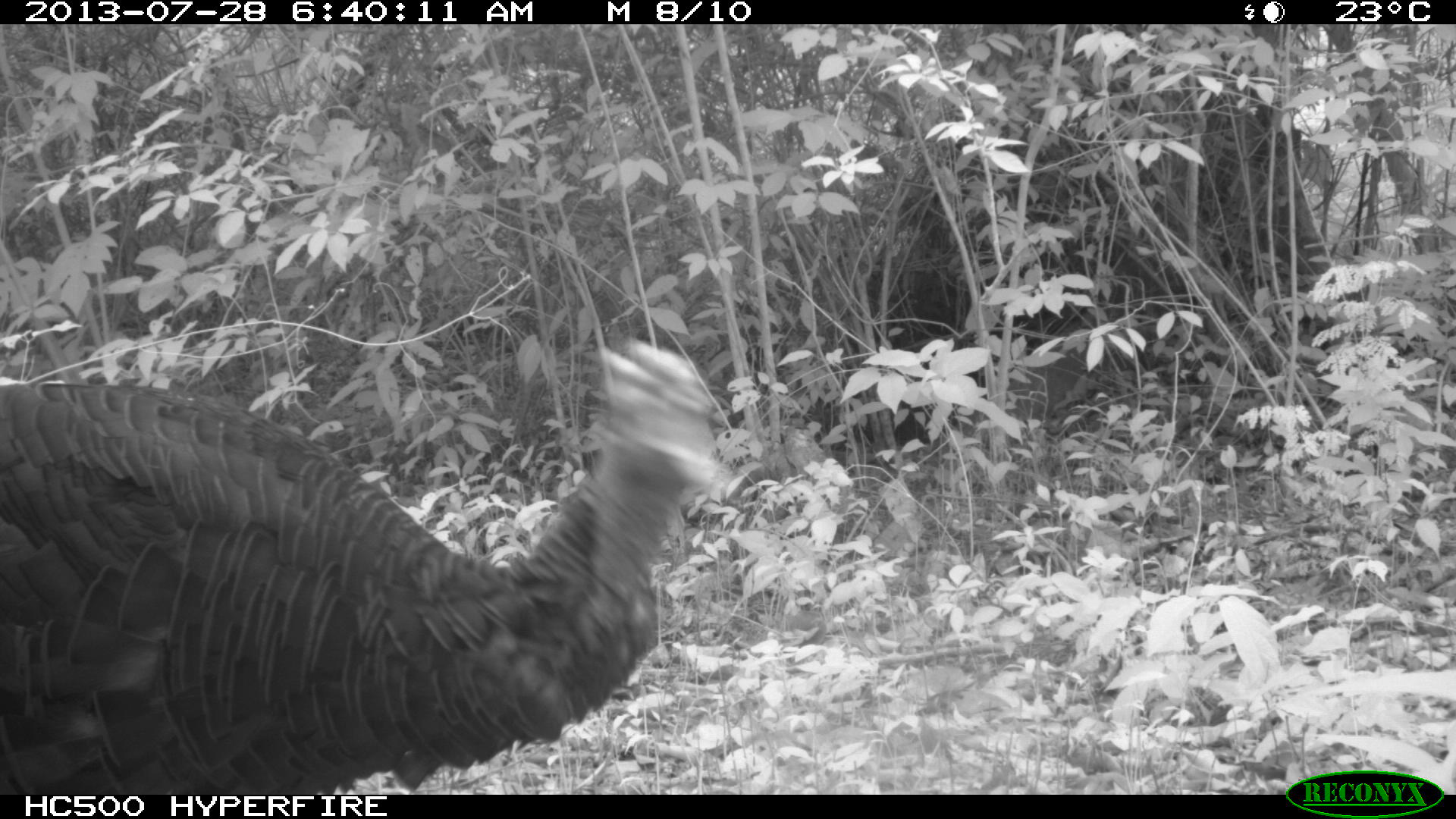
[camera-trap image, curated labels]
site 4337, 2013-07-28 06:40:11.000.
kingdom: Animalia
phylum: Chordata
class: Aves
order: Galliformes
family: Phasianidae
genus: Meleagris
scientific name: Meleagris ocellata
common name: ocellated turkey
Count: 1.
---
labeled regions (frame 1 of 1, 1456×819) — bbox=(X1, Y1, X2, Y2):
meleagris ocellata: bbox=(0, 335, 719, 793)